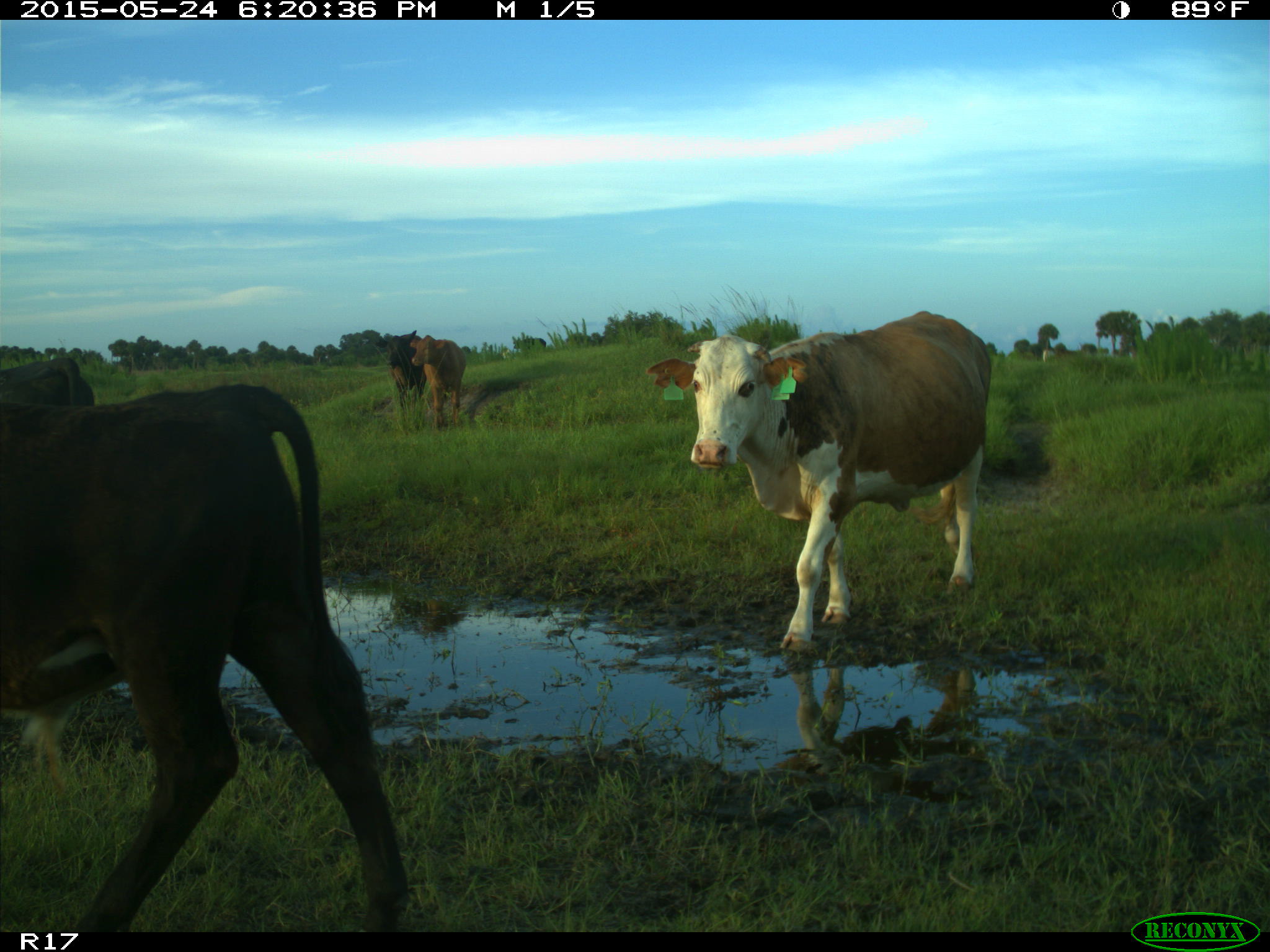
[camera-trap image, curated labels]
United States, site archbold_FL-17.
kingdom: Animalia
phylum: Chordata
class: Mammalia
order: Artiodactyla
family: Bovidae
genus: Bos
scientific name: Bos taurus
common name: domestic cow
Bos taurus (domestic cow).